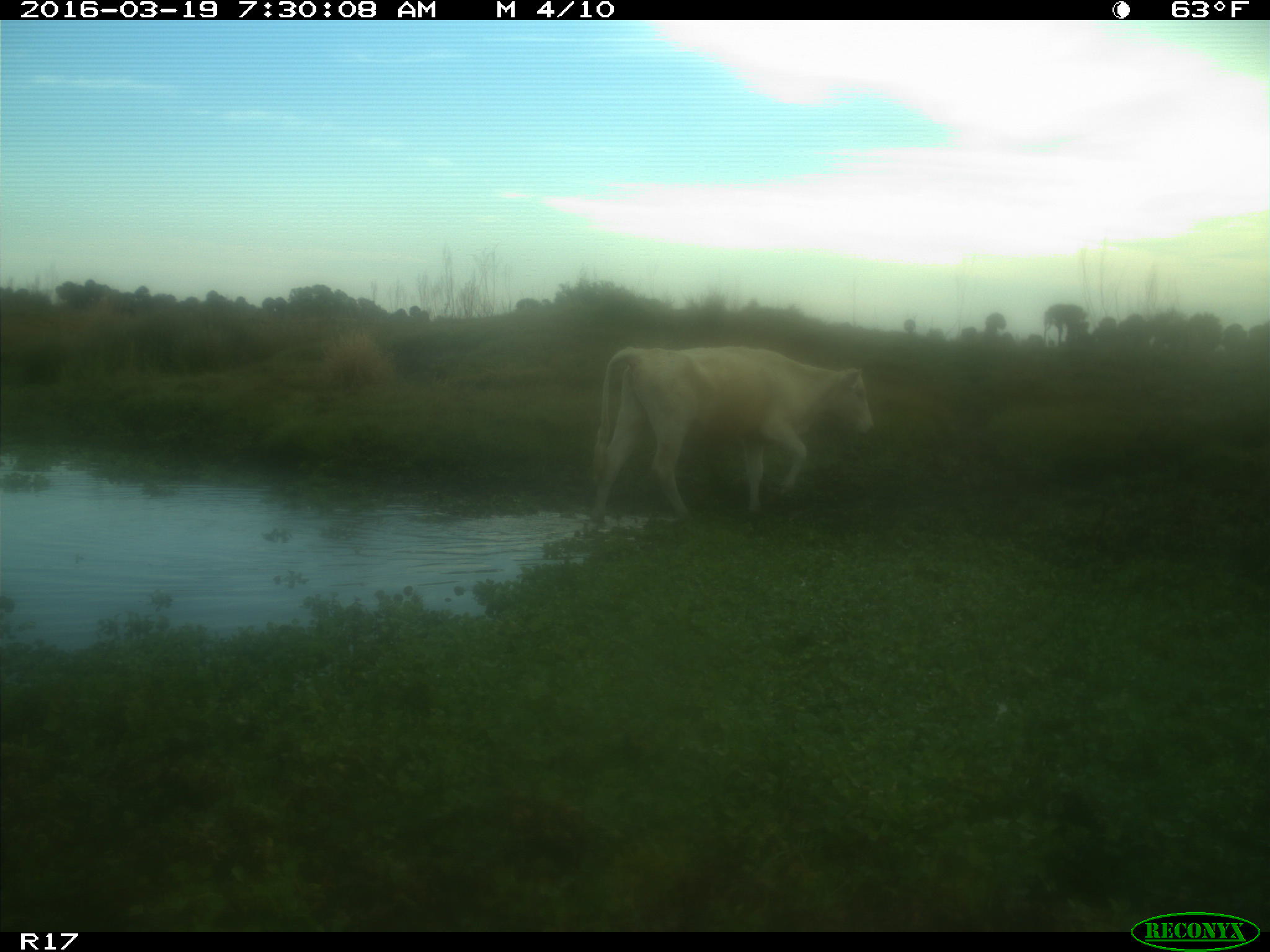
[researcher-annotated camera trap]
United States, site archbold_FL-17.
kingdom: Animalia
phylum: Chordata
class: Mammalia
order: Artiodactyla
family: Bovidae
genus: Bos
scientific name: Bos taurus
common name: domestic cow